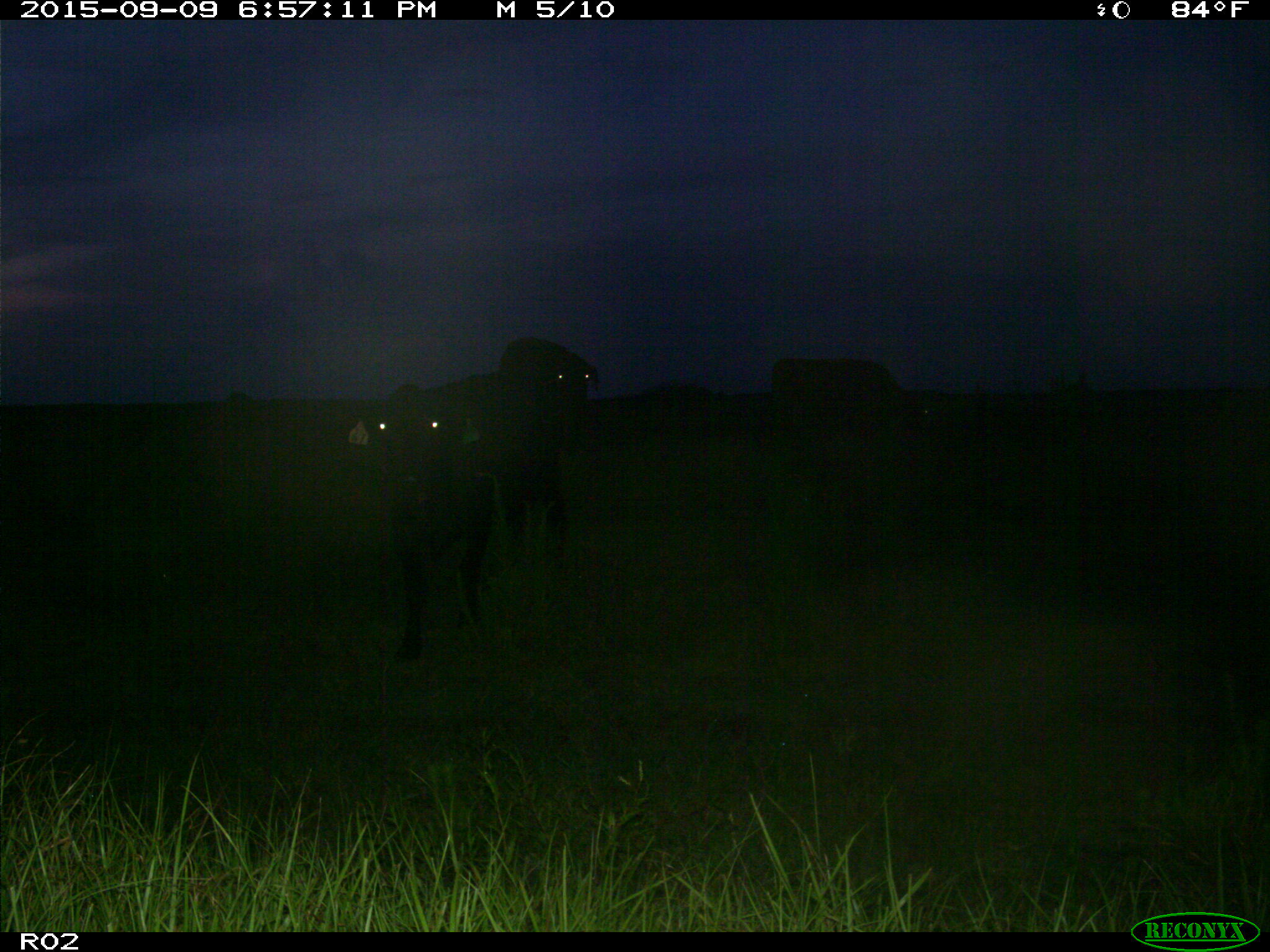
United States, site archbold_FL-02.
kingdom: Animalia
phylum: Chordata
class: Mammalia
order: Artiodactyla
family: Bovidae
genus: Bos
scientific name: Bos taurus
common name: domestic cow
Bos taurus (domestic cow).